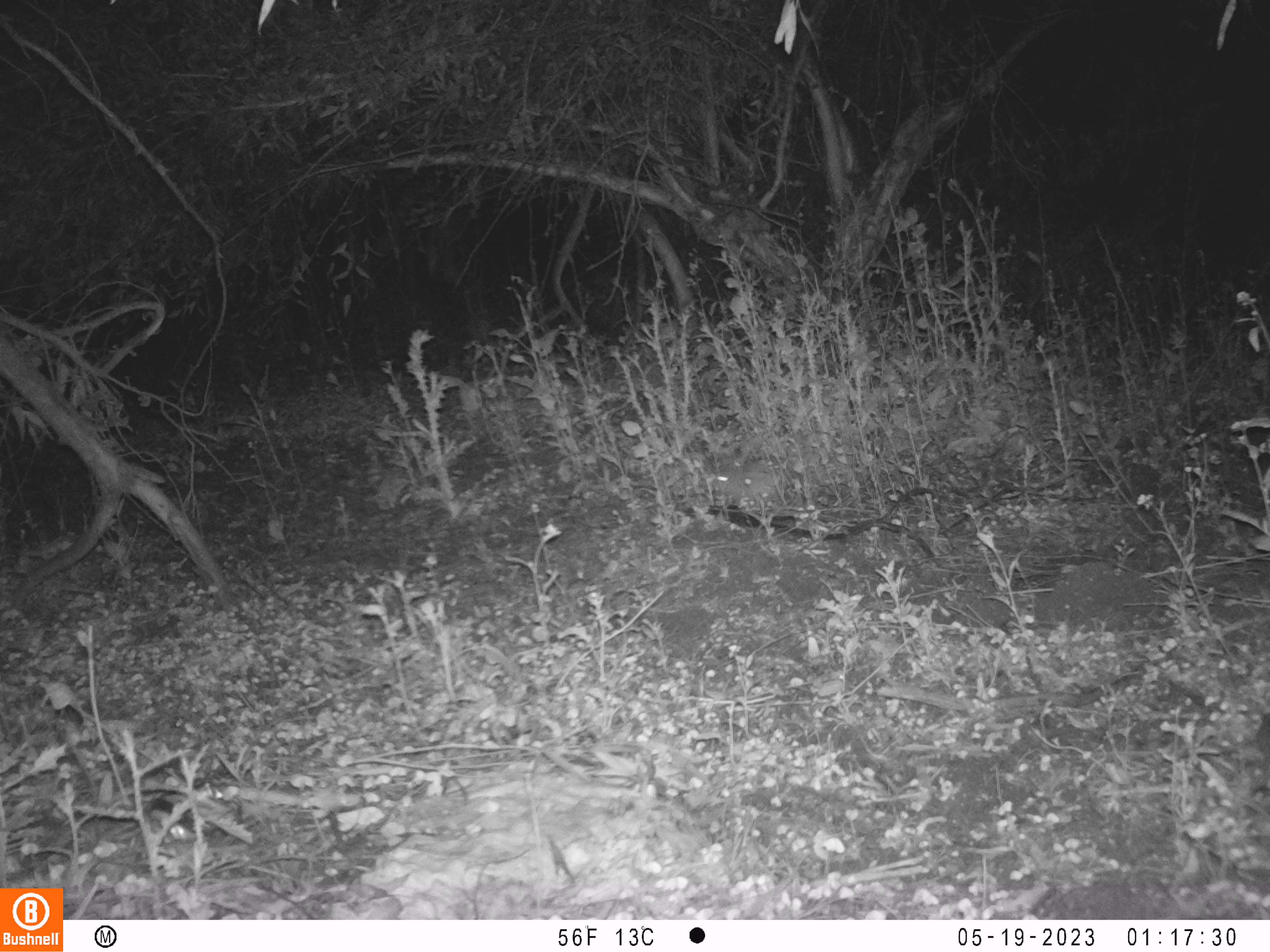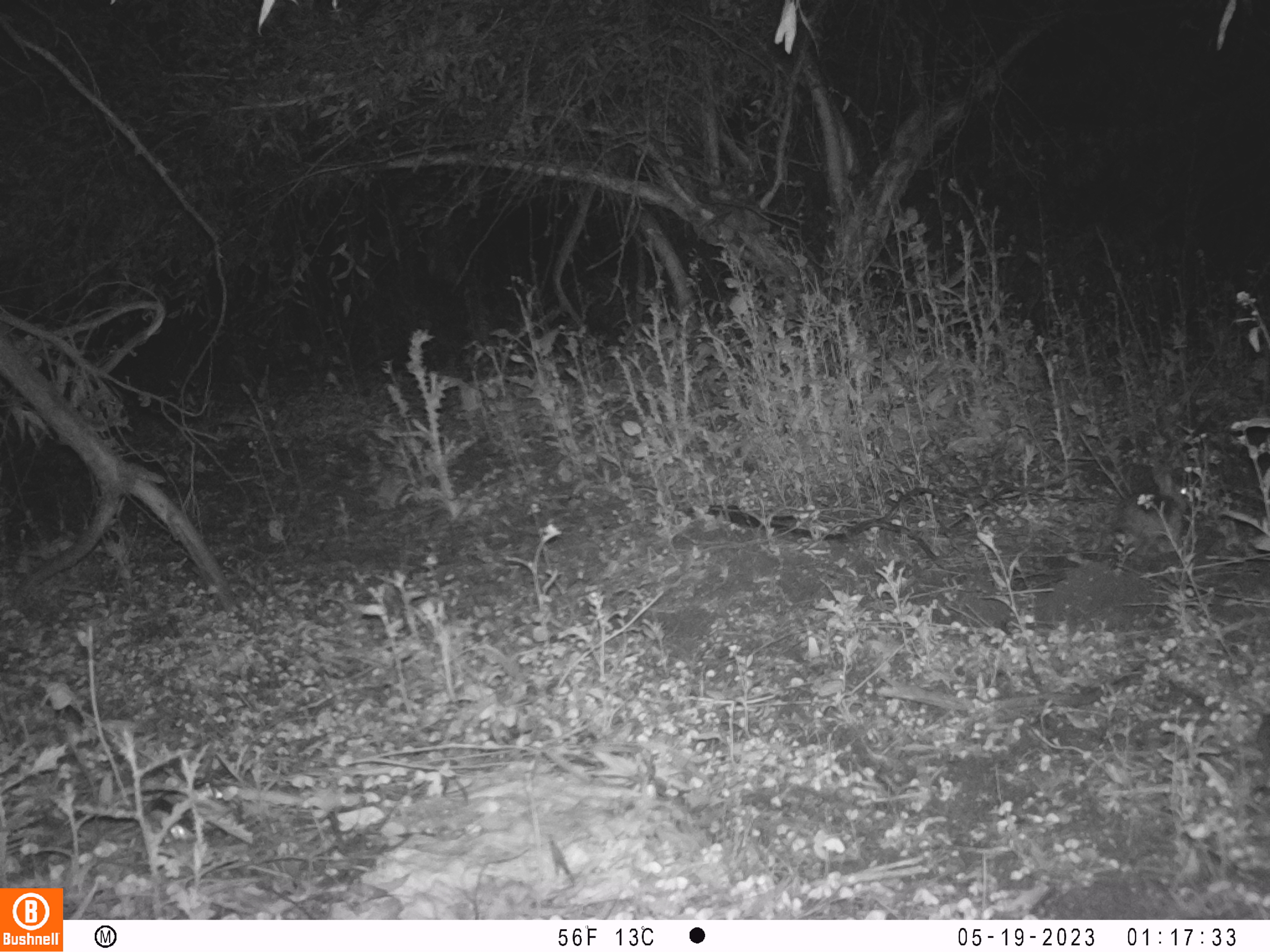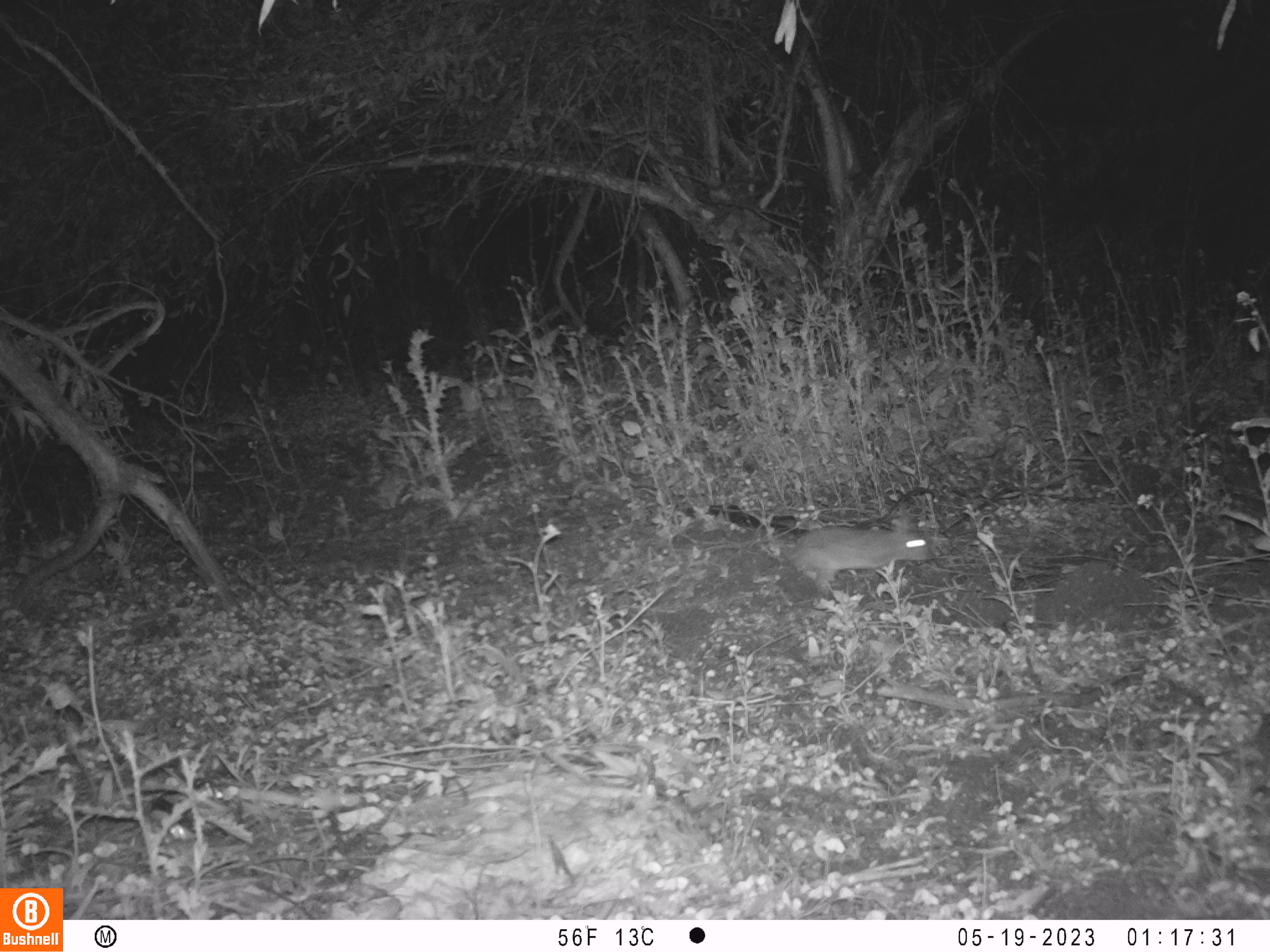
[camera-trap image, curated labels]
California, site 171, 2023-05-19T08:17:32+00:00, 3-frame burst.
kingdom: Animalia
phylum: Chordata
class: Mammalia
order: Lagomorpha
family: Leporidae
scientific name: Leporidae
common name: rabbit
Rabbit (Leporidae).